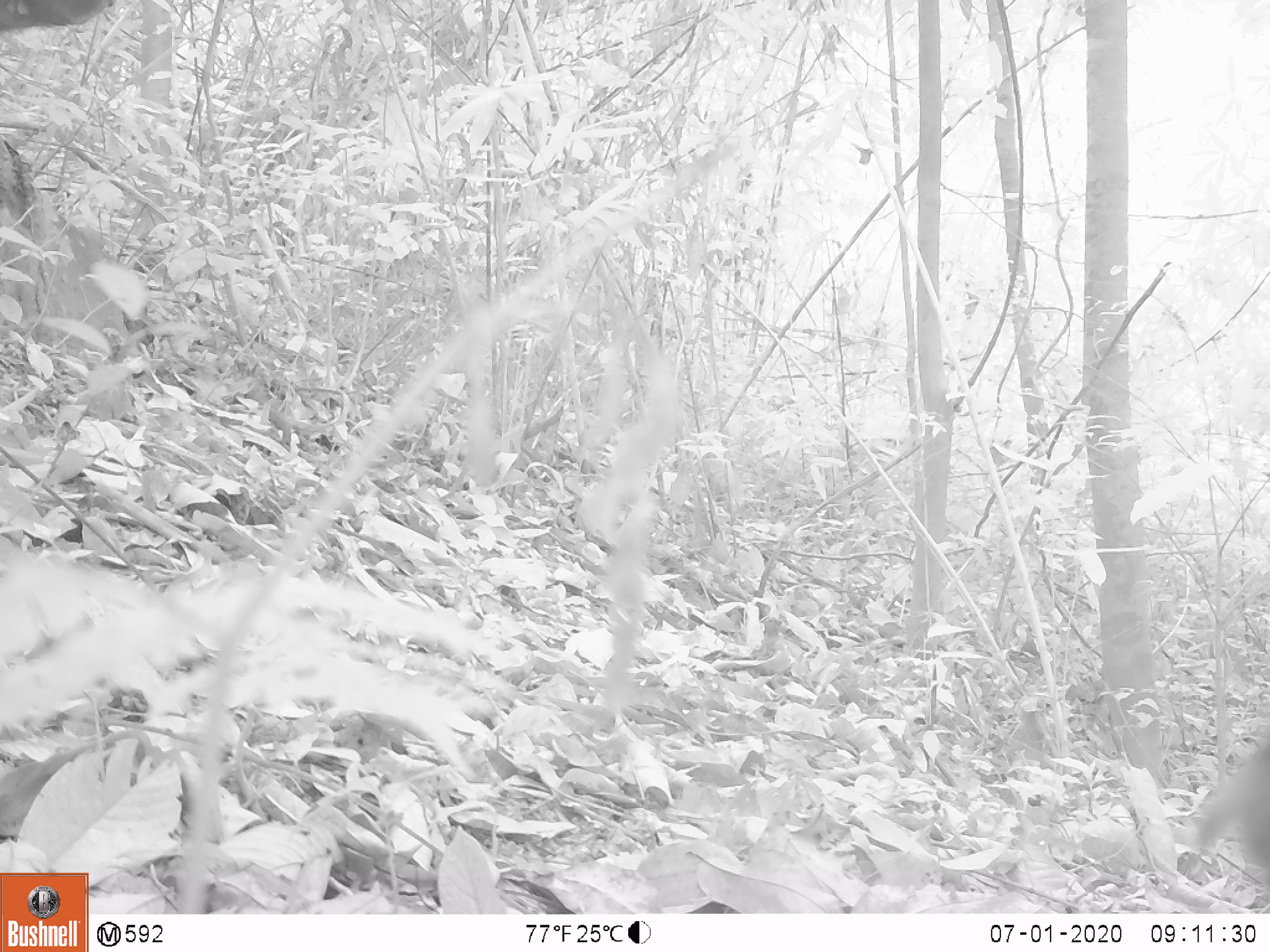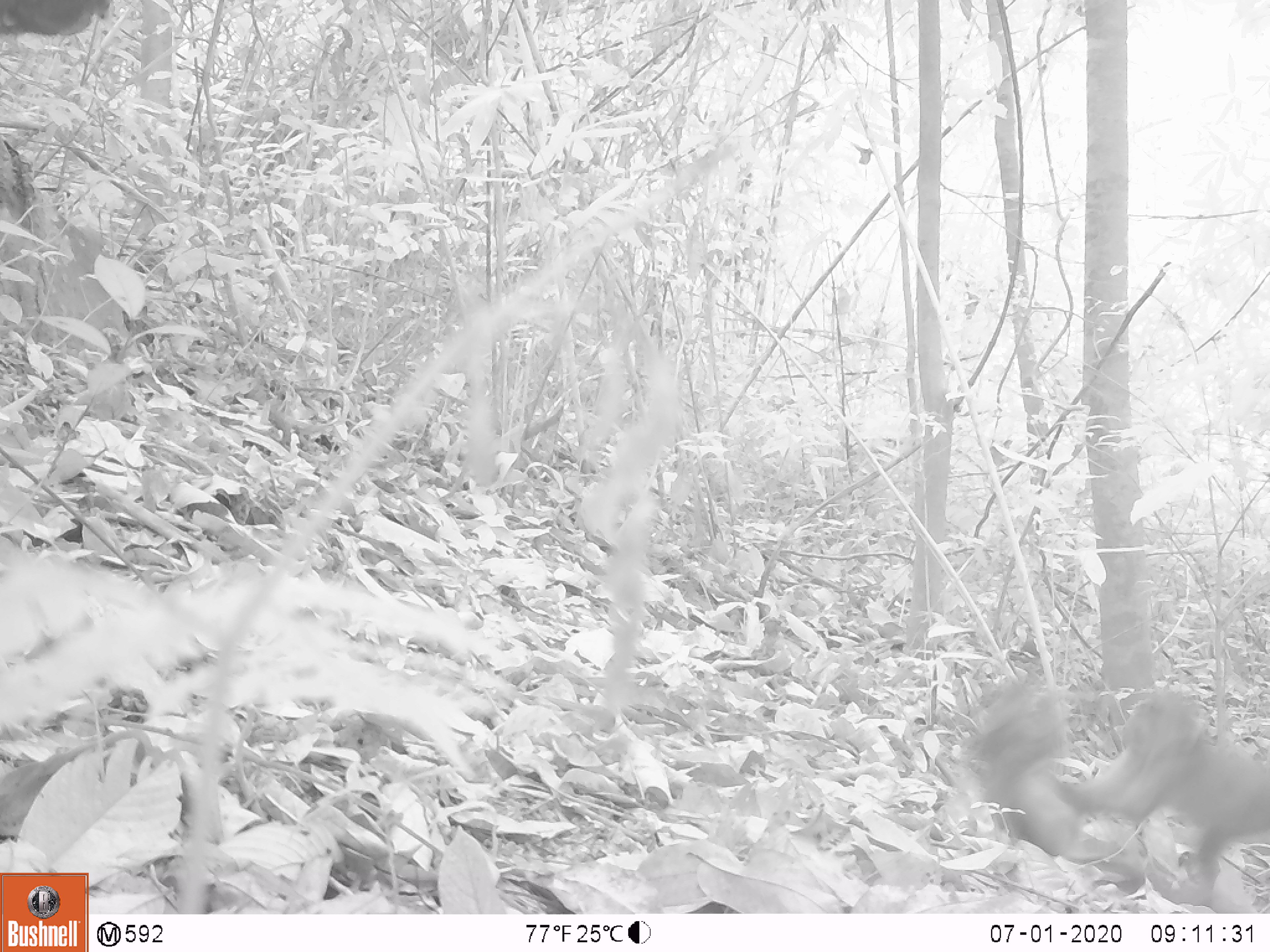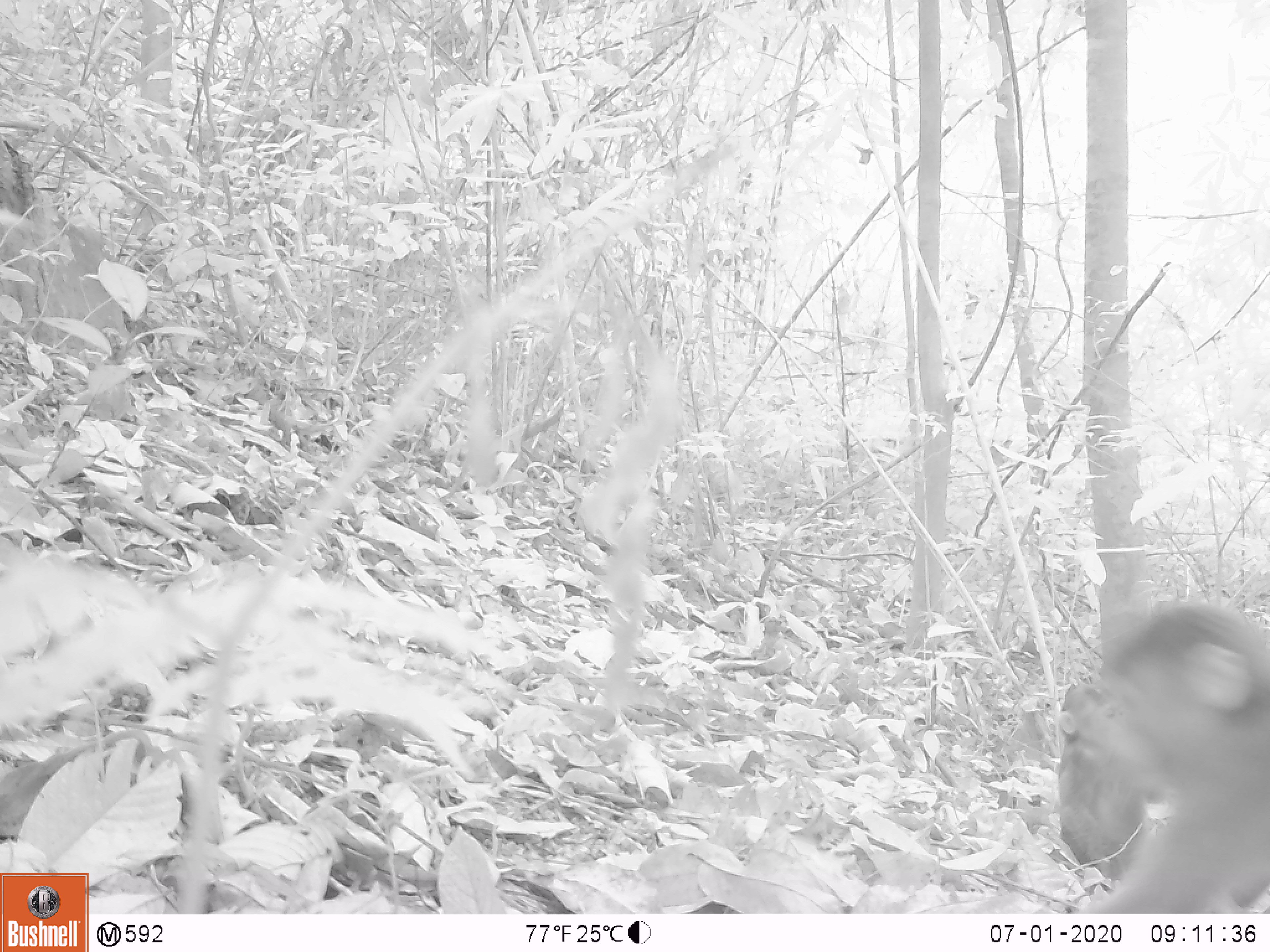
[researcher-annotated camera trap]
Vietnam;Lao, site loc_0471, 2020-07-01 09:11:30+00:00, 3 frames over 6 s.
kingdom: Animalia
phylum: Chordata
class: Mammalia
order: Primates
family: Cercopithecidae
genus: Macaca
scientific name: Macaca arctoides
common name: stump-tailed macaque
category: stump tailed macaque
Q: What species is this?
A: Stump tailed macaque (stump-tailed macaque) (Macaca arctoides).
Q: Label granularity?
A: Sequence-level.